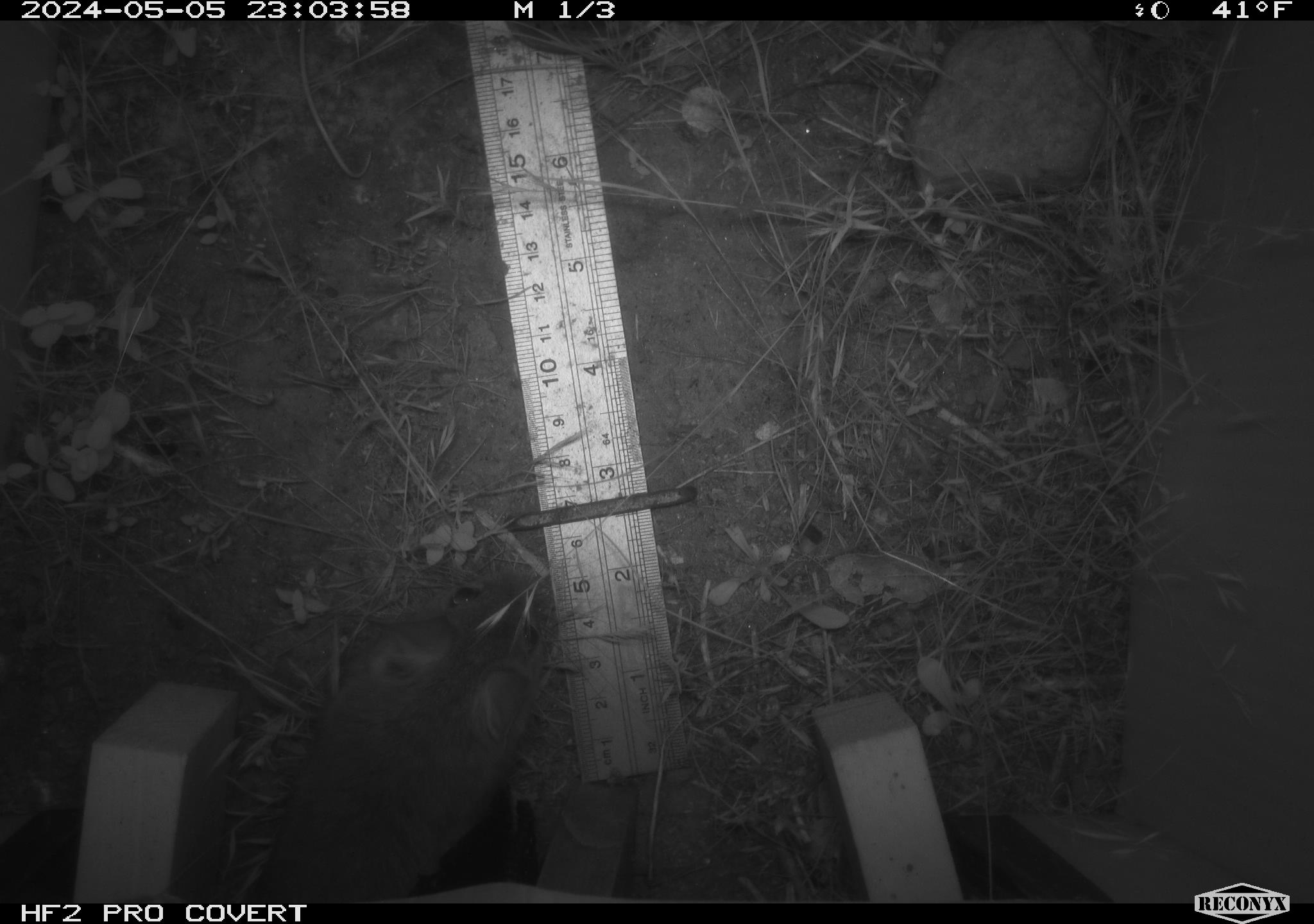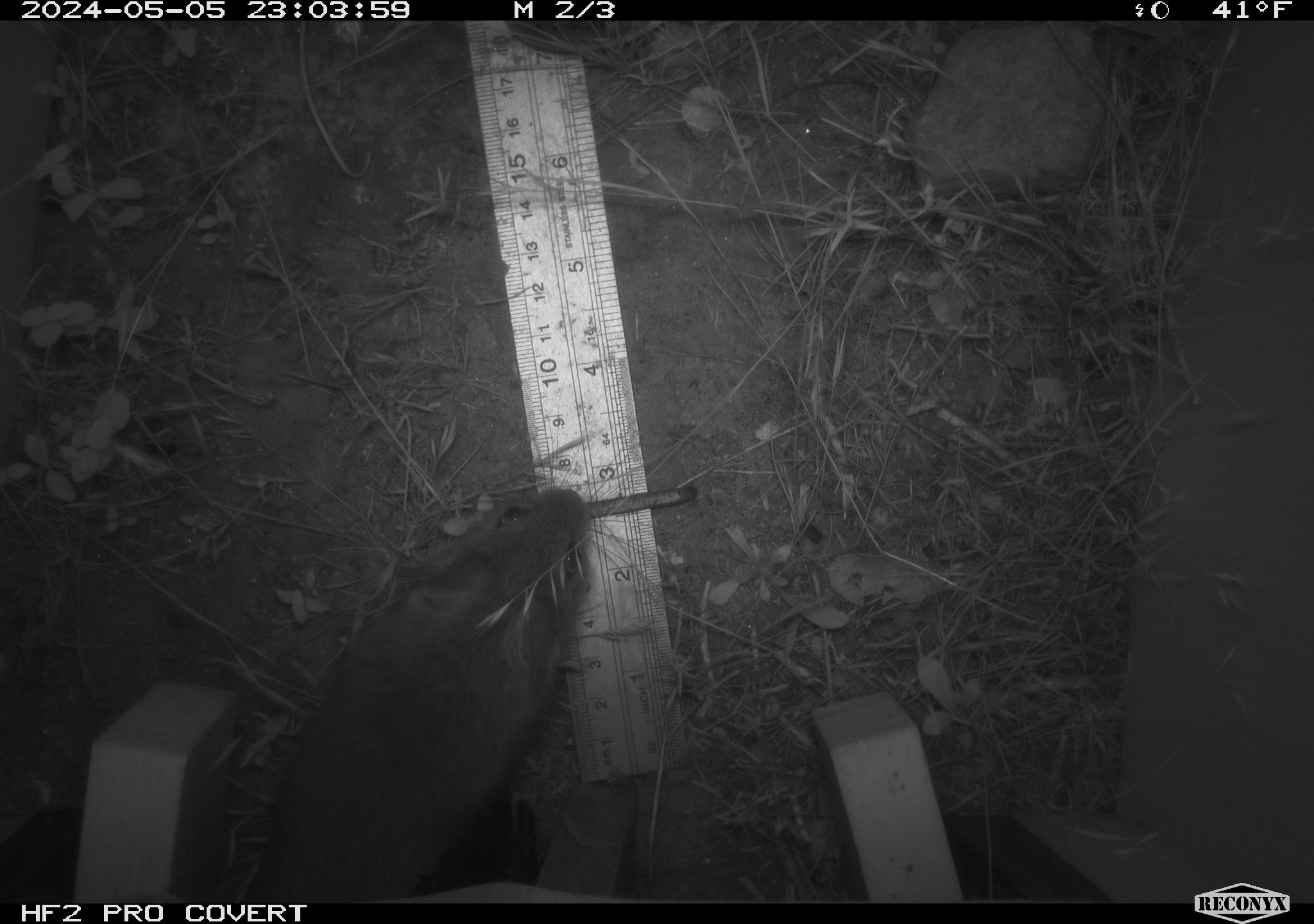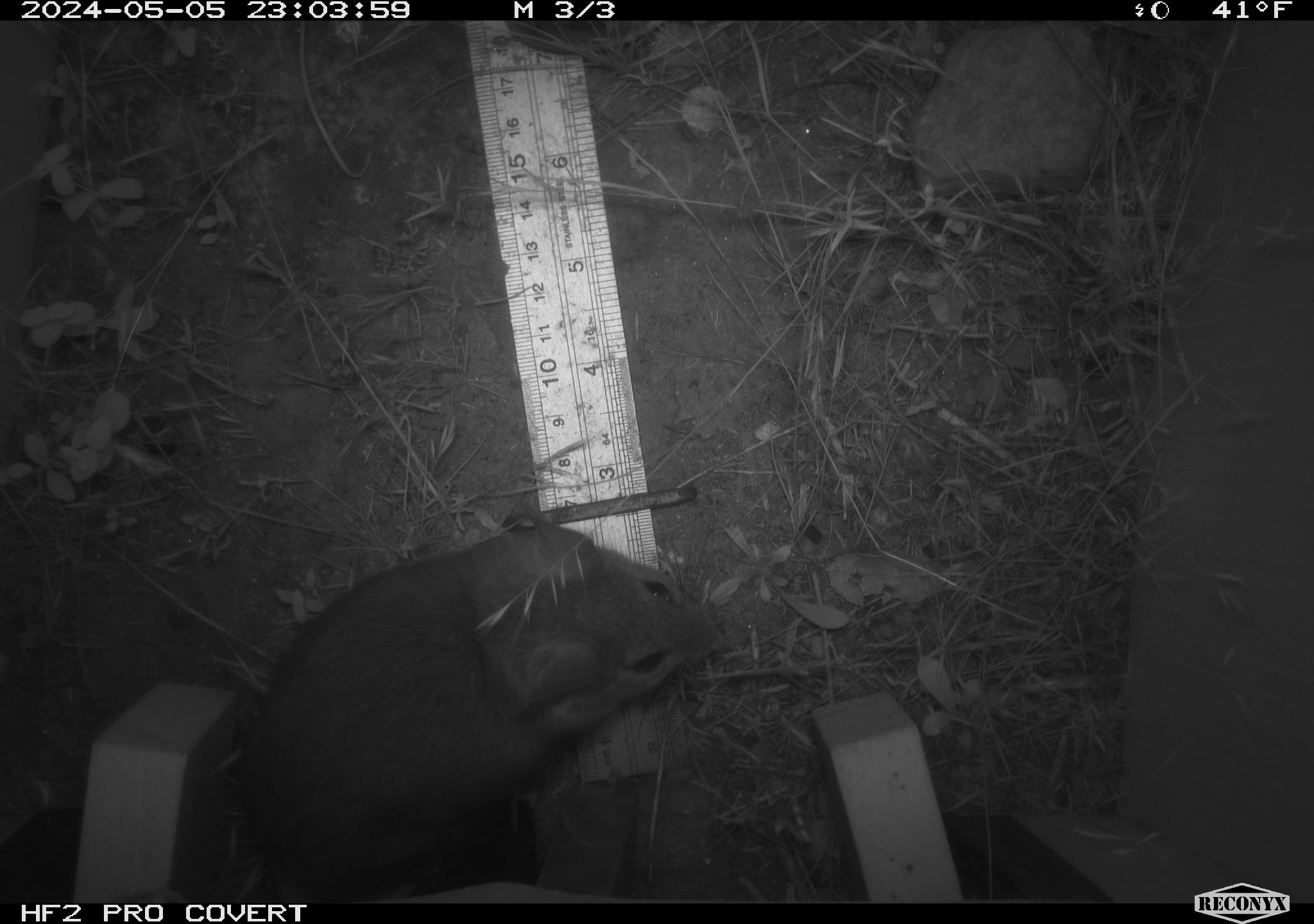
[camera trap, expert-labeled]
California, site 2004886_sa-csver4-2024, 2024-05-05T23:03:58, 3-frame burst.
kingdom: Animalia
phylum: Chordata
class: Mammalia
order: Rodentia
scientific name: Rodentia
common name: mouse species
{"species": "mouse species (Rodentia)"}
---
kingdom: Animalia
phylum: Chordata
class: Mammalia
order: Rodentia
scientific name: Rodentia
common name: woodrat or rat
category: woodrat or rat species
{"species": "woodrat or rat species (woodrat or rat) (Rodentia)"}